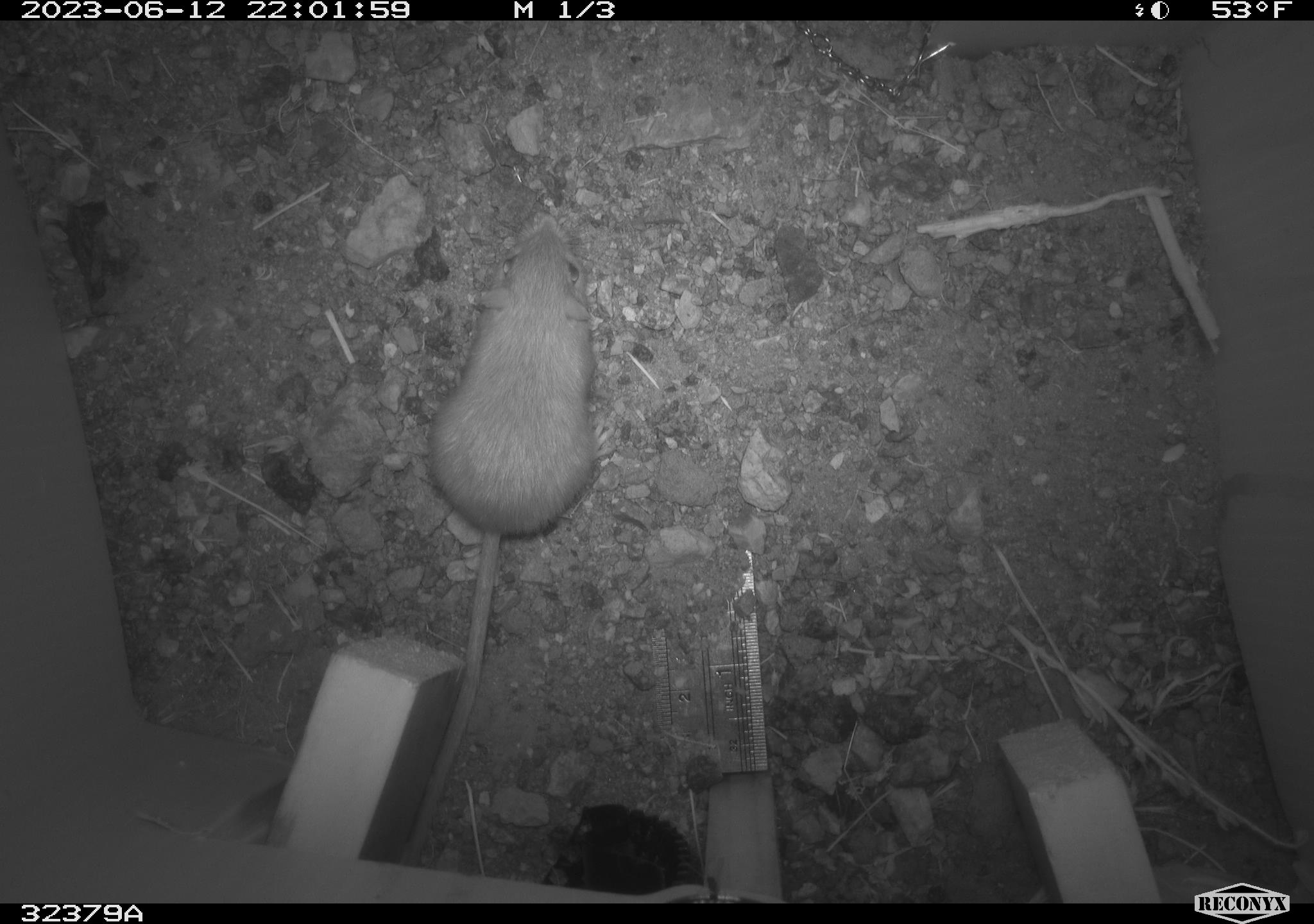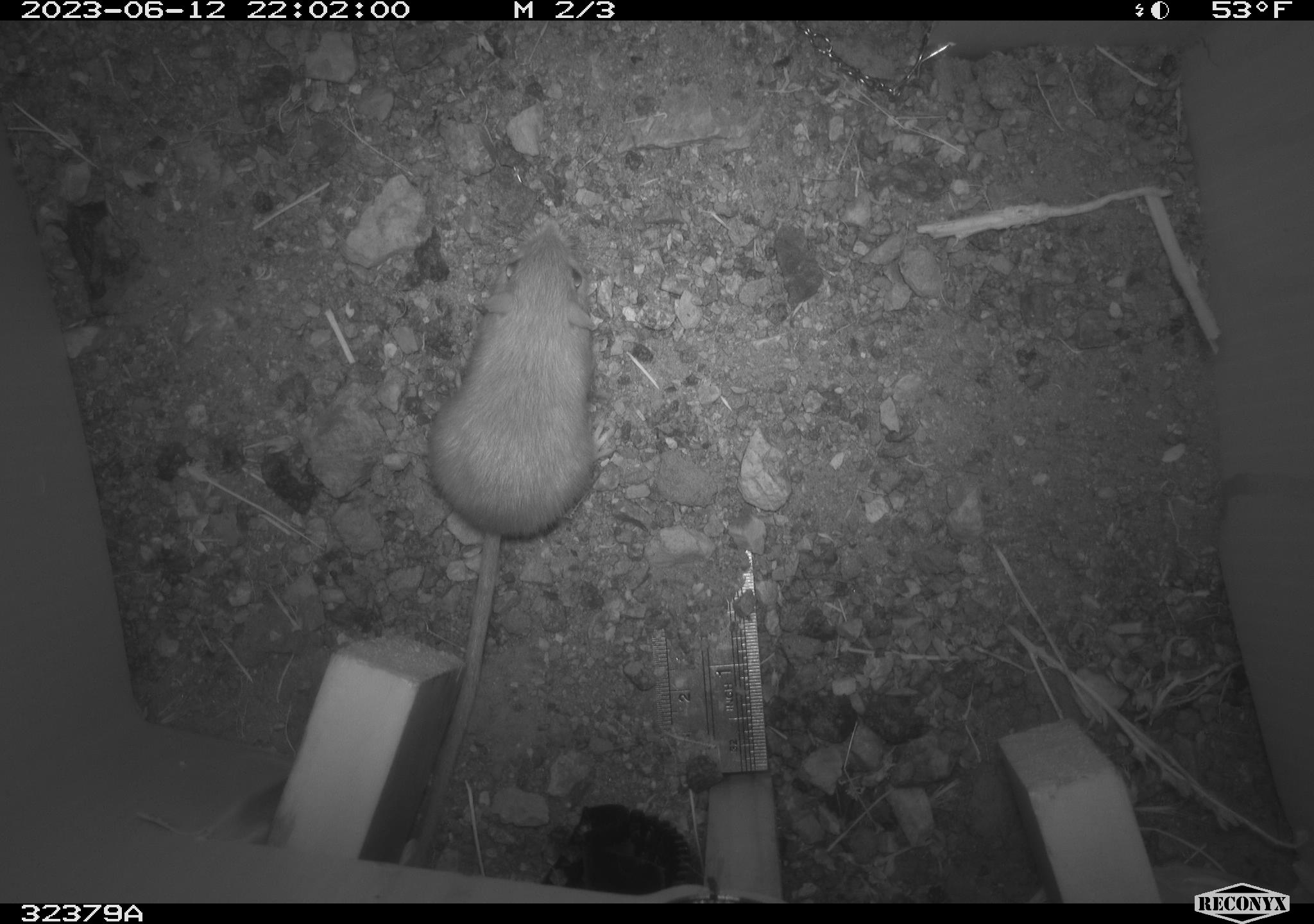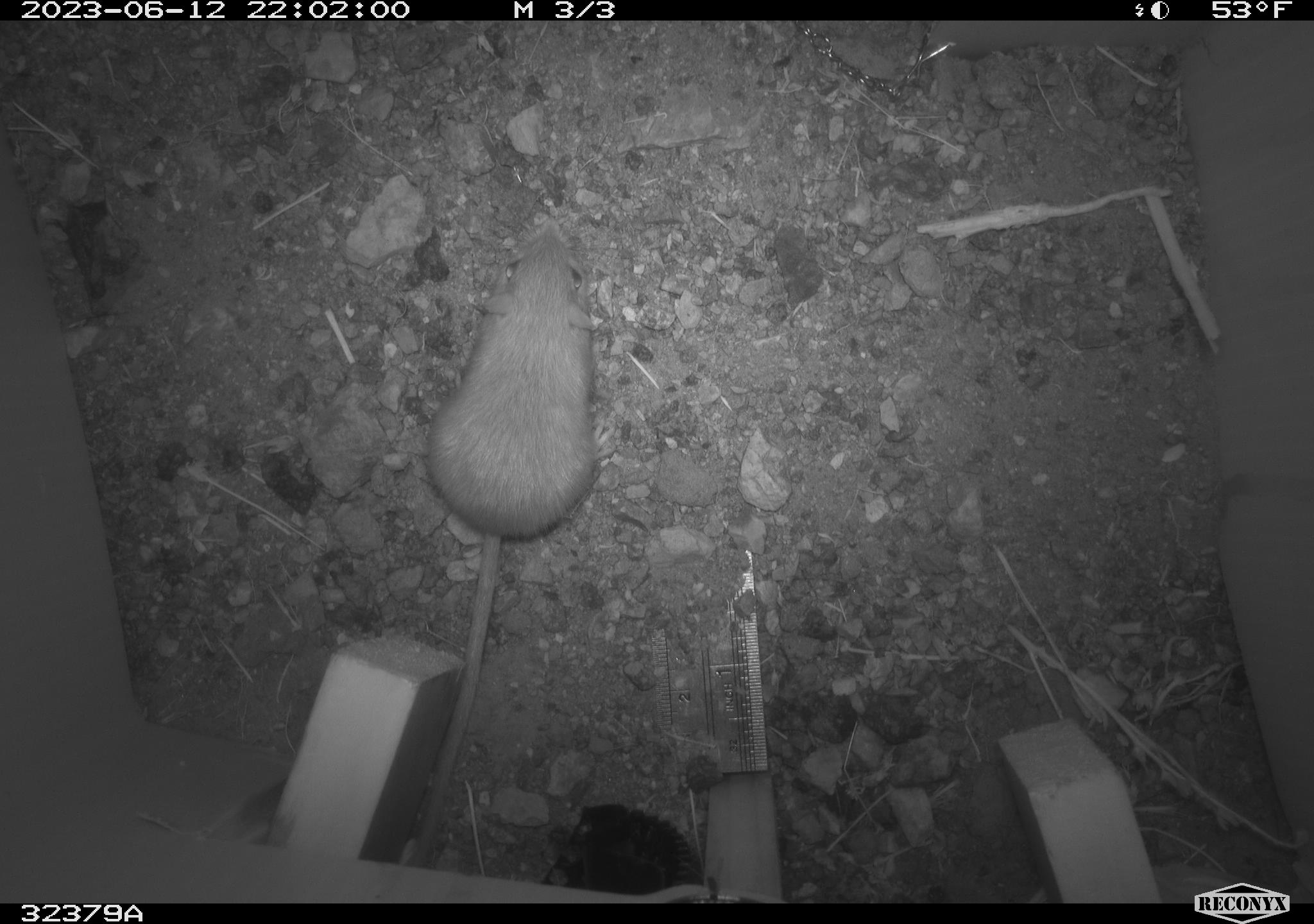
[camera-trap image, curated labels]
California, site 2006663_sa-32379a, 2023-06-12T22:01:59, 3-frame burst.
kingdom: Animalia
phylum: Chordata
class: Mammalia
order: Rodentia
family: Heteromyidae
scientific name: Heteromyidae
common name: kangaroo rats and pocket mice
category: heteromyidae family